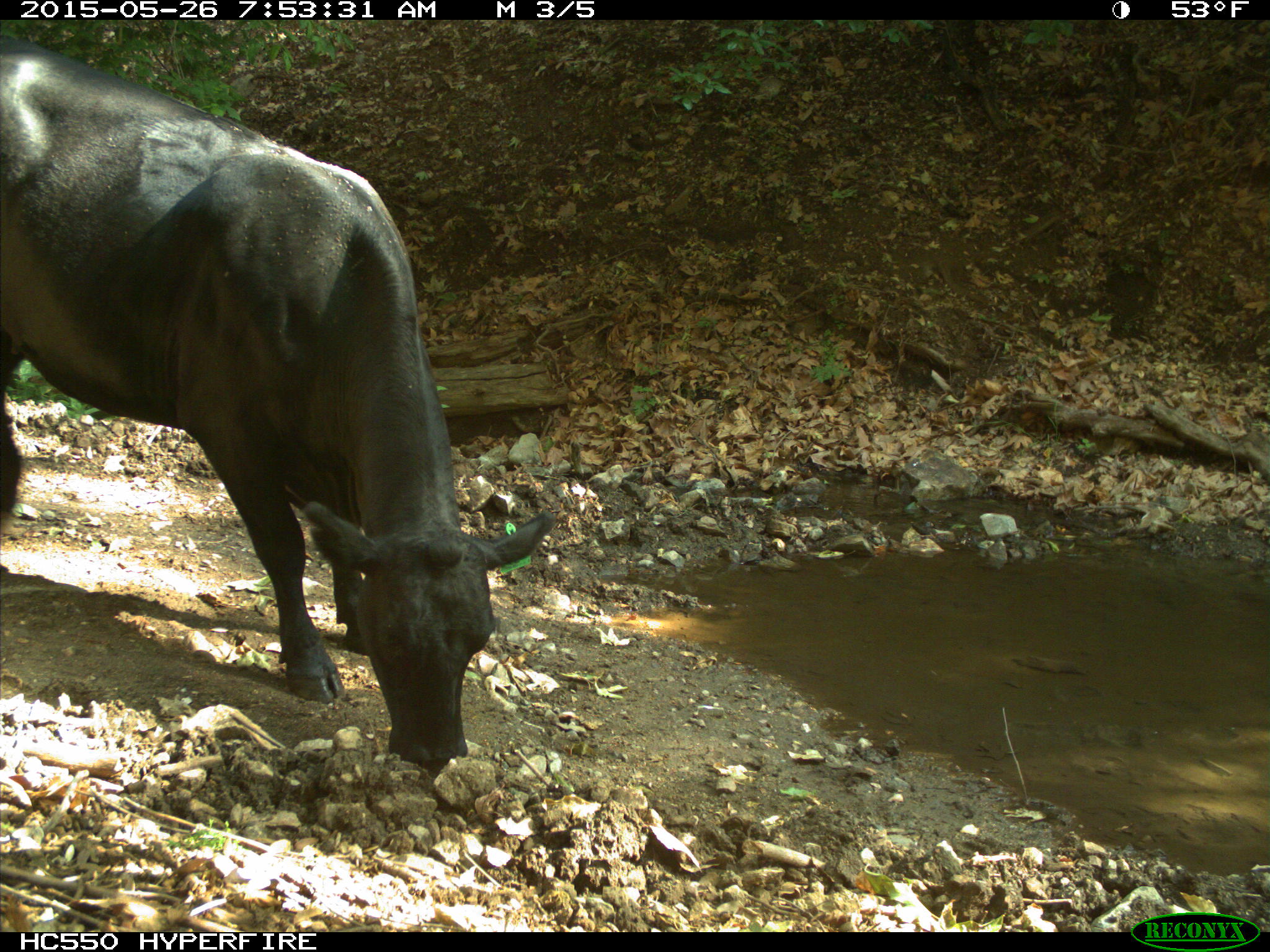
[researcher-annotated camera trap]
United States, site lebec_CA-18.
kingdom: Animalia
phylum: Chordata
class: Mammalia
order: Artiodactyla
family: Bovidae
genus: Bos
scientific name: Bos taurus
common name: domestic cow